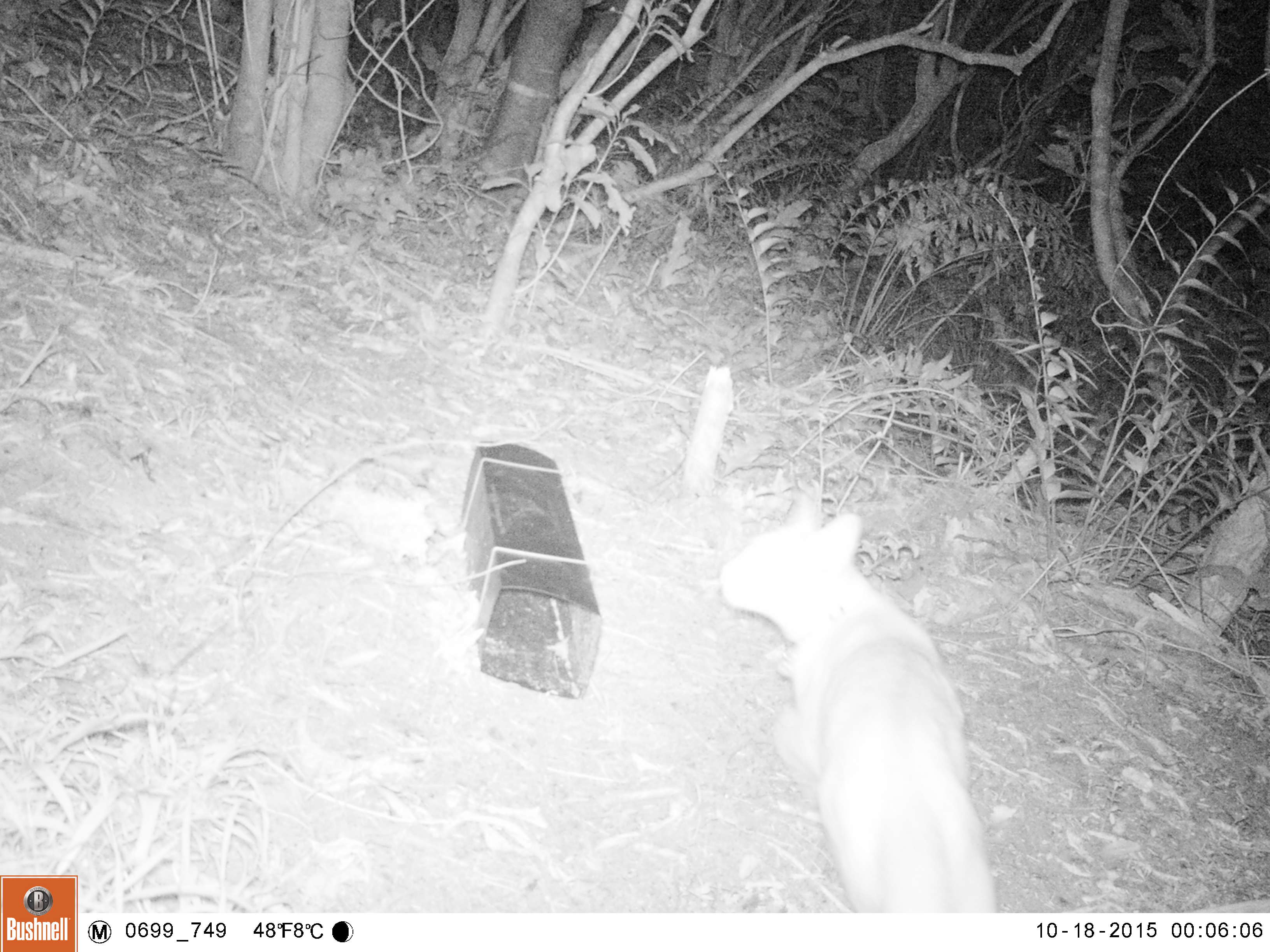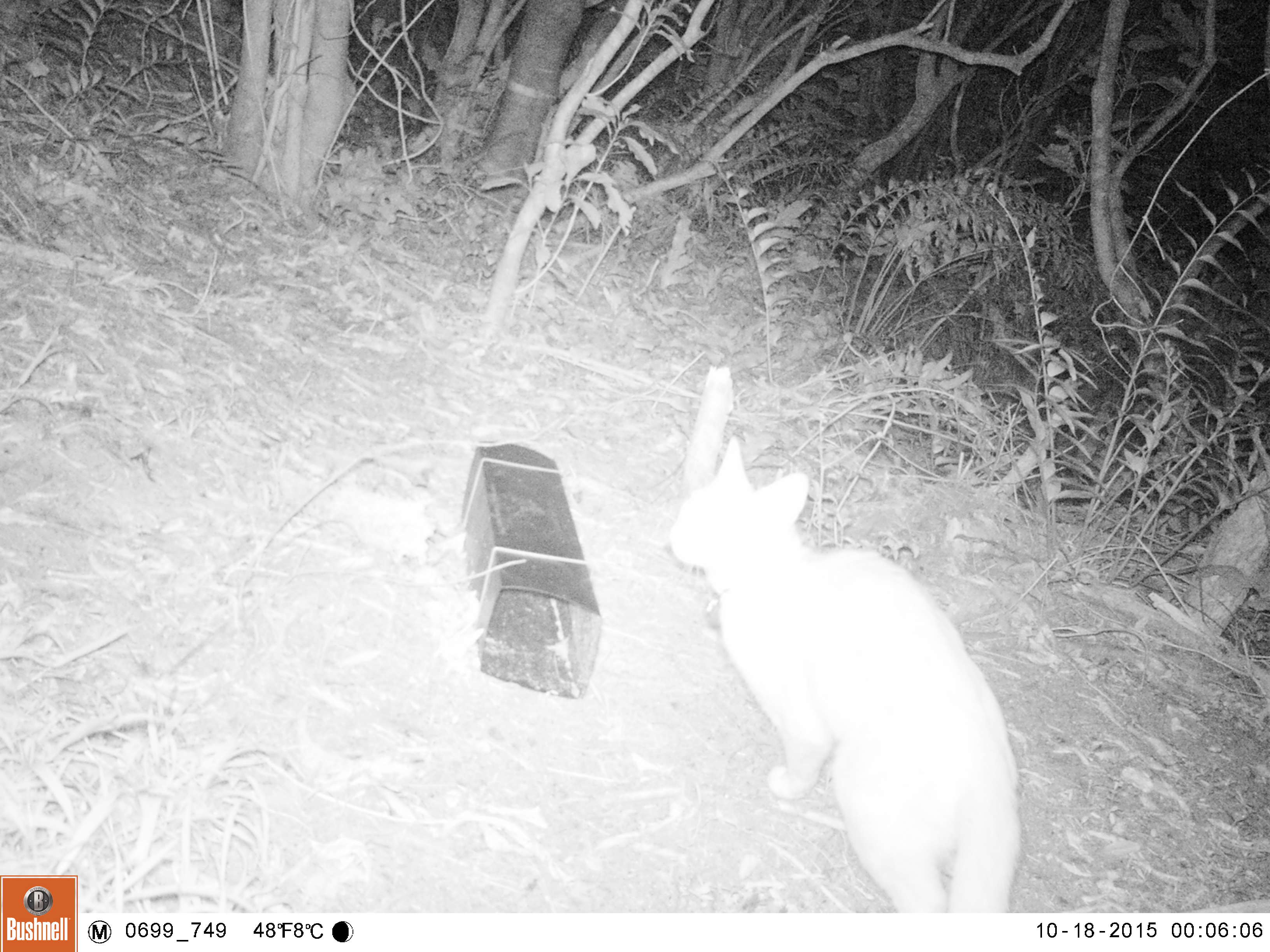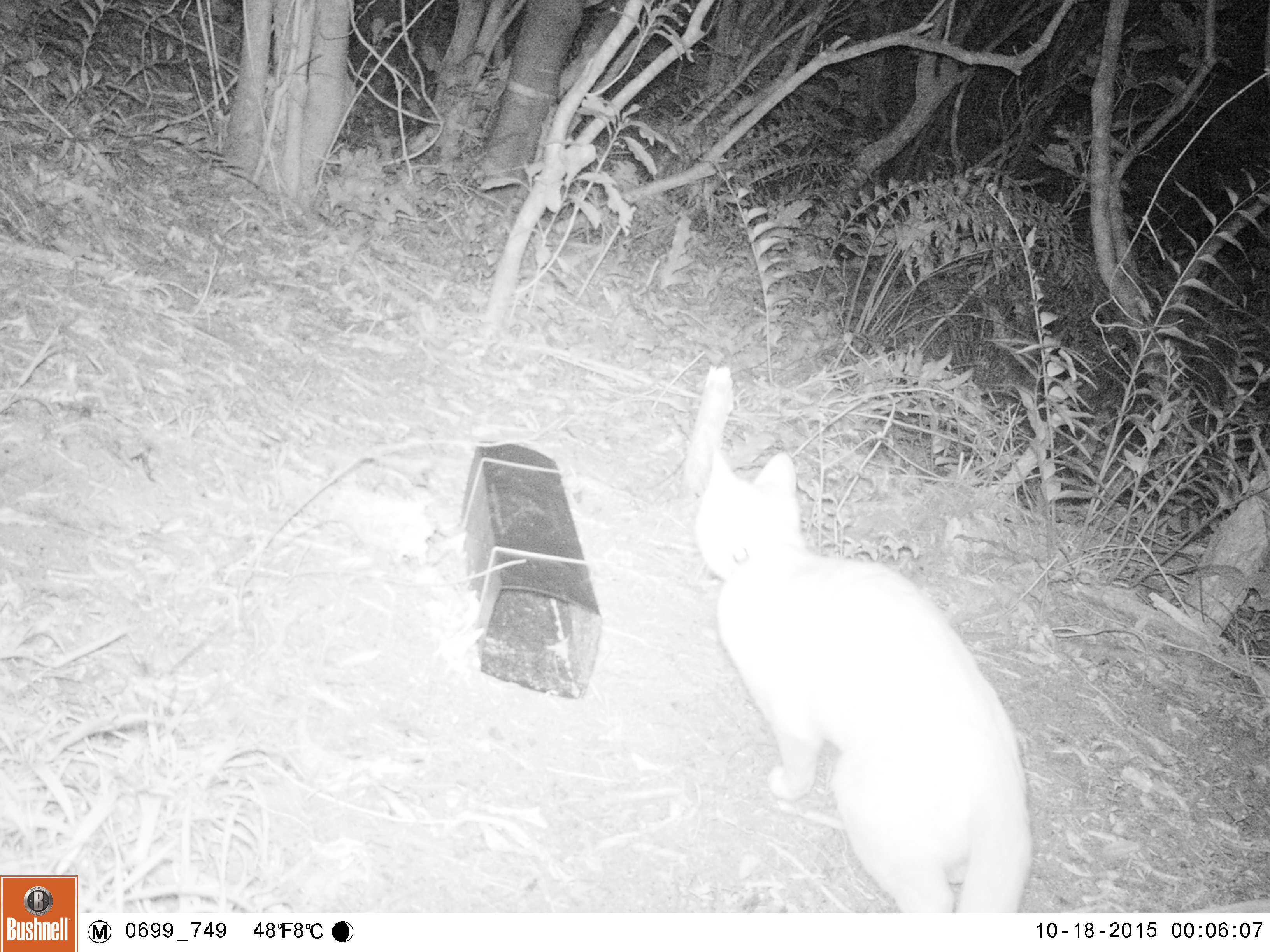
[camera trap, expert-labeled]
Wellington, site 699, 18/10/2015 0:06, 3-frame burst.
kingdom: Animalia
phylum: Chordata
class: Mammalia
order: Carnivora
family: Felidae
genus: Felis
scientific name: Felis catus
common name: cat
Cat (Felis catus).